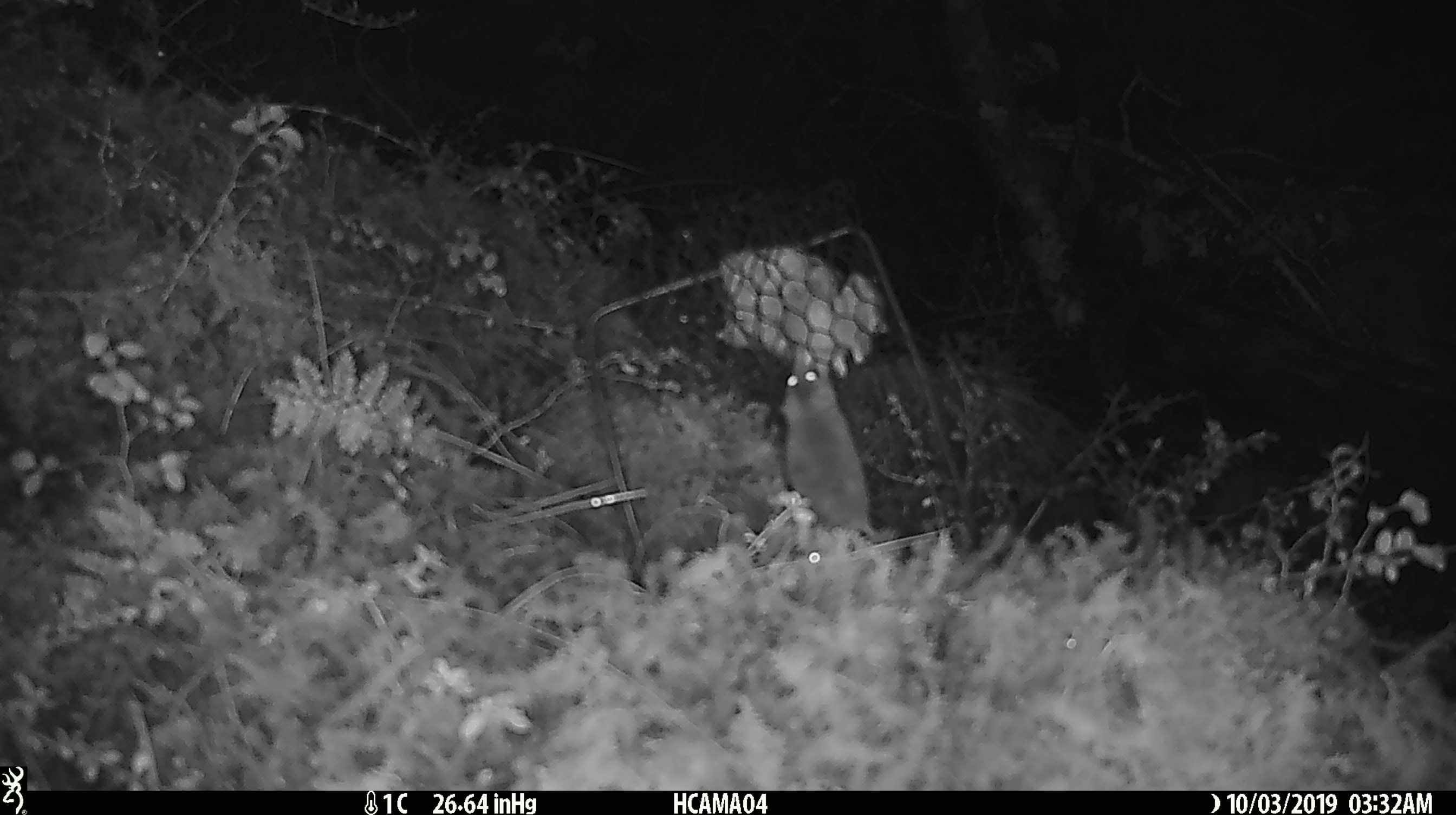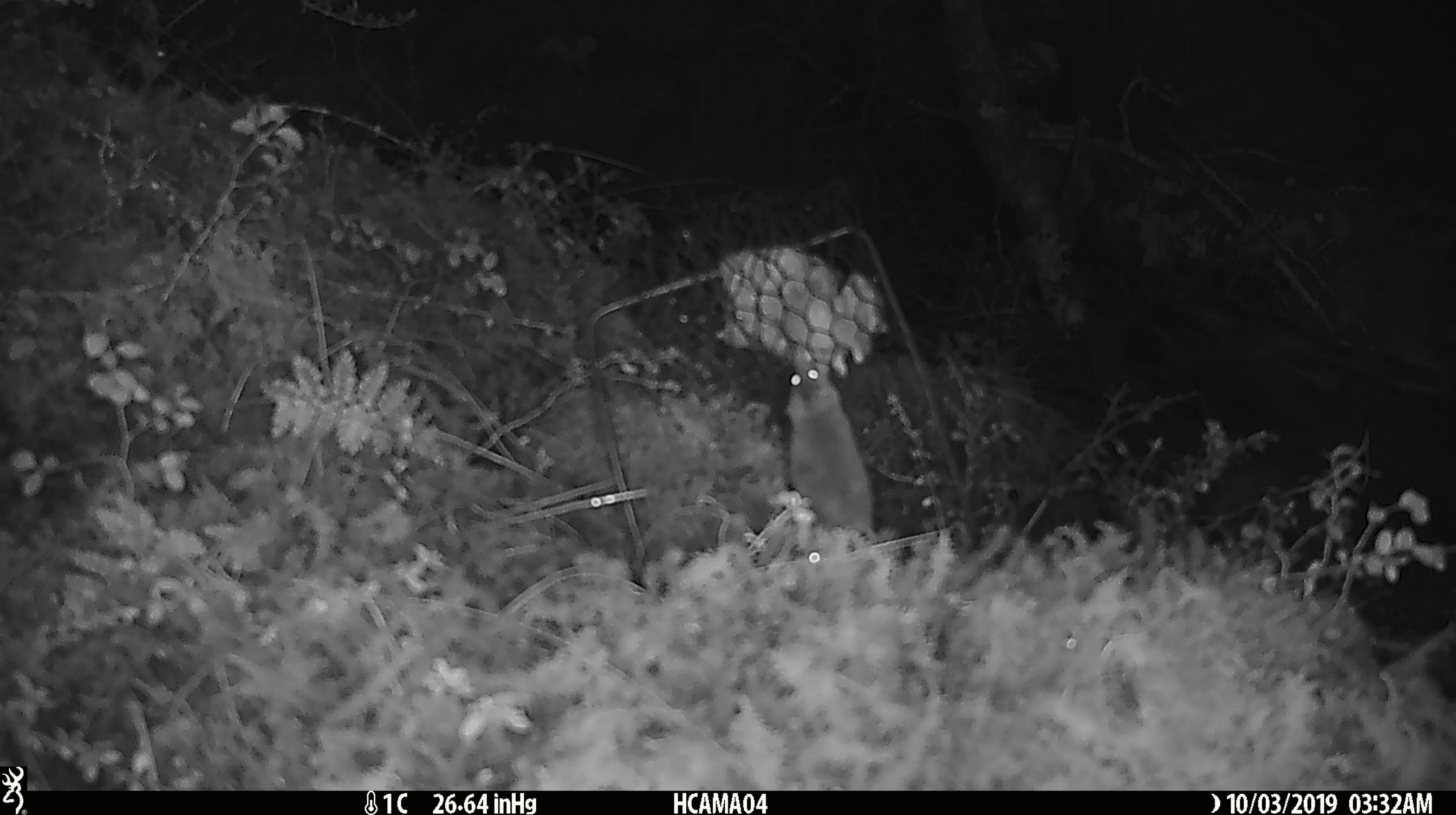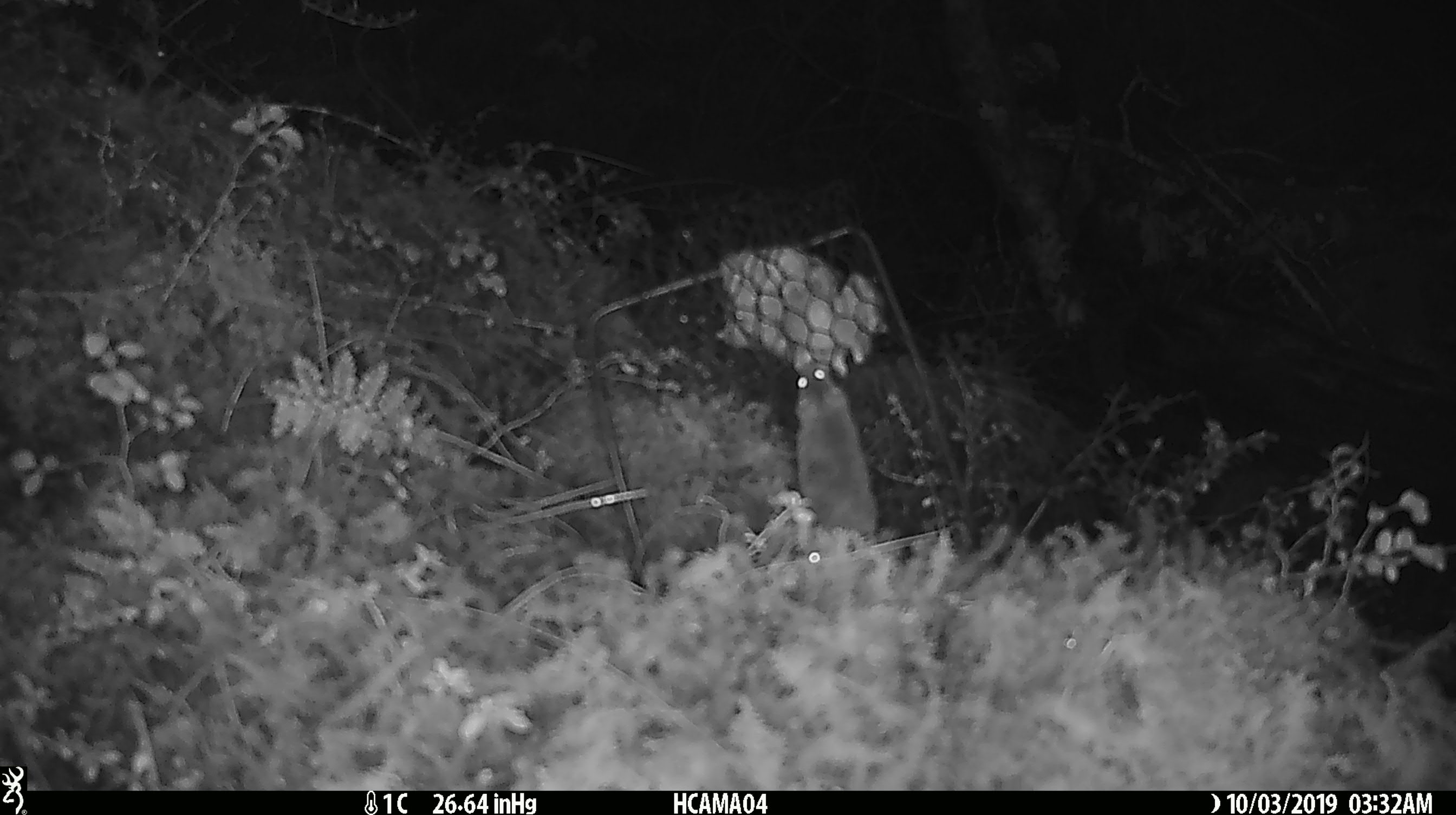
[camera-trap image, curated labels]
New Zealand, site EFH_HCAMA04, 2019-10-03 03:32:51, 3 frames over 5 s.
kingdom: Animalia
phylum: Chordata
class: Mammalia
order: Rodentia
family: Muridae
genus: Mus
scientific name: Mus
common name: mouse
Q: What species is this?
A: Mouse (Mus).